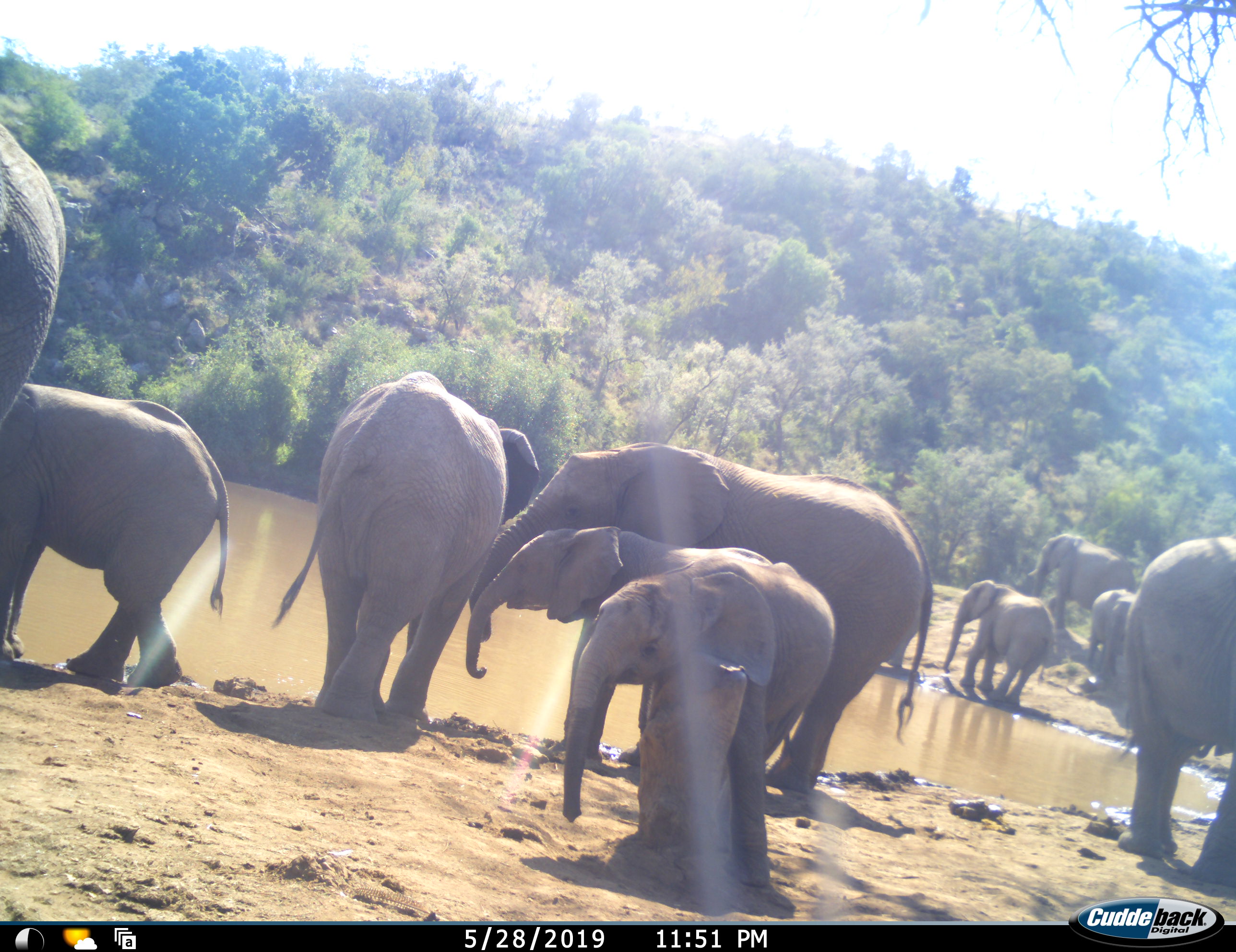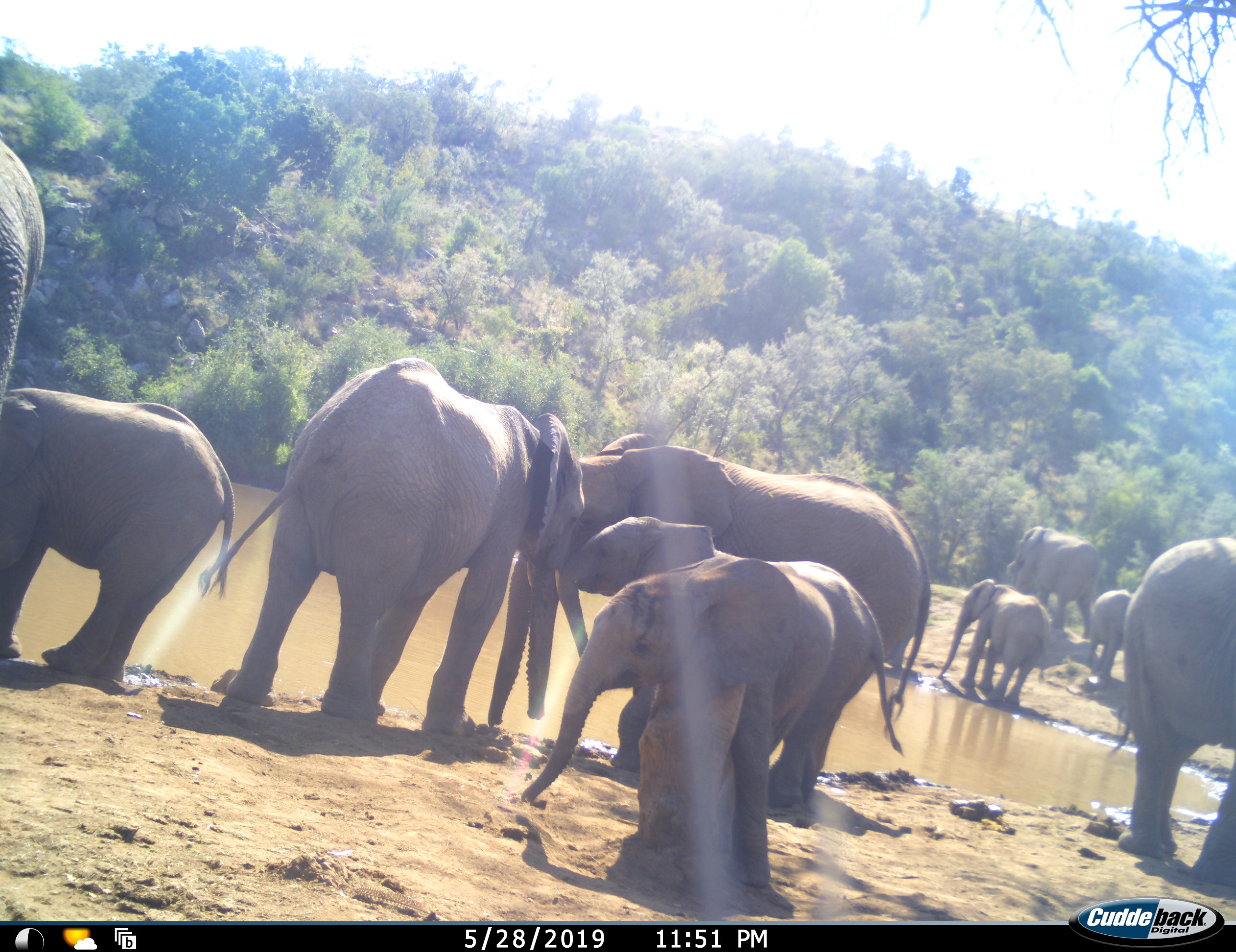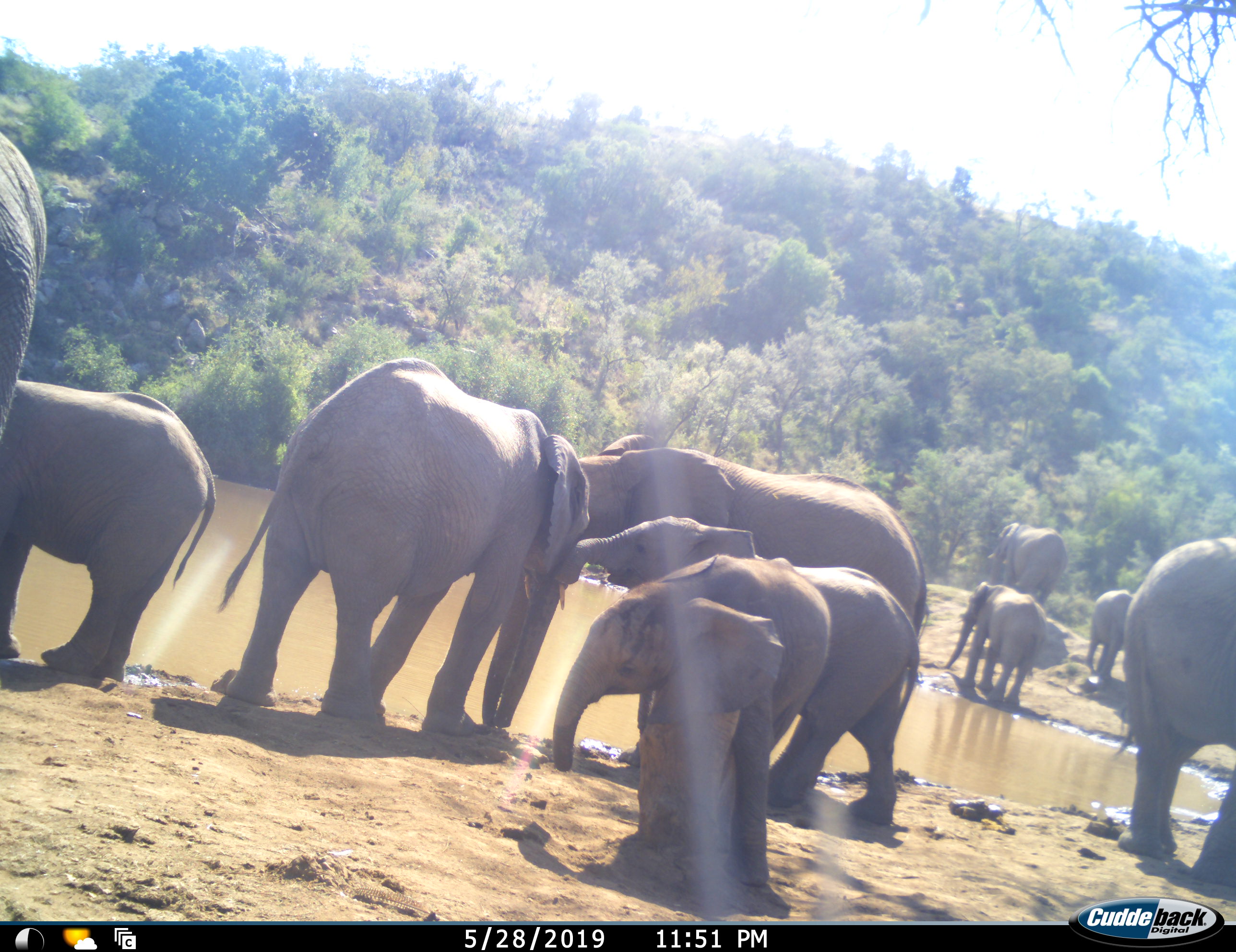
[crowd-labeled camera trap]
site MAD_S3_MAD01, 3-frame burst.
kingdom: Animalia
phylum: Chordata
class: Mammalia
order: Proboscidea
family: Elephantidae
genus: Loxodonta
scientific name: Loxodonta africana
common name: african bush elephant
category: elephant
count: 10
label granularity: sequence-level